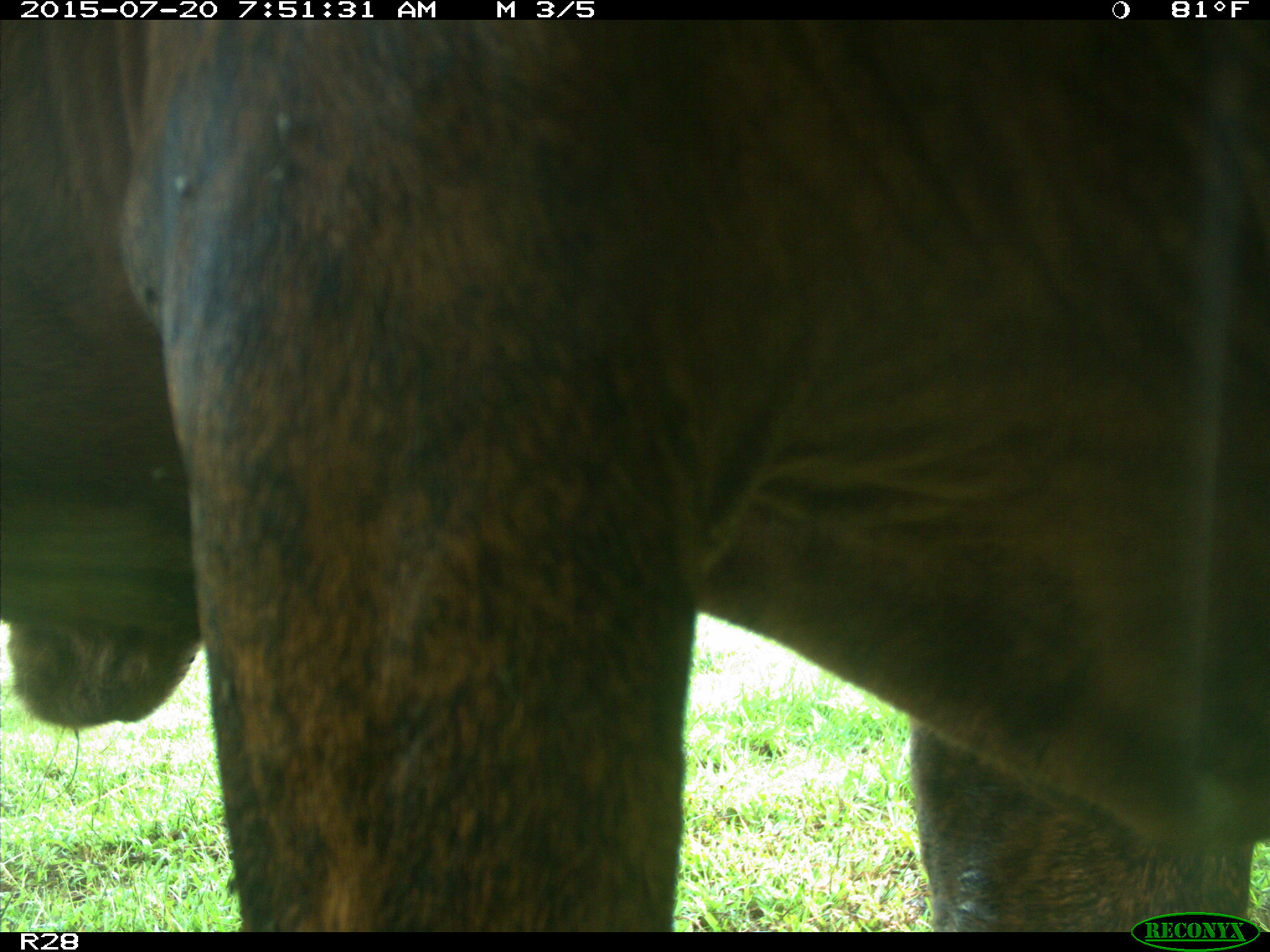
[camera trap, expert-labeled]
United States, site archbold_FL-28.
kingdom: Animalia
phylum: Chordata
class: Mammalia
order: Artiodactyla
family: Bovidae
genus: Bos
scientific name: Bos taurus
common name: domestic cow